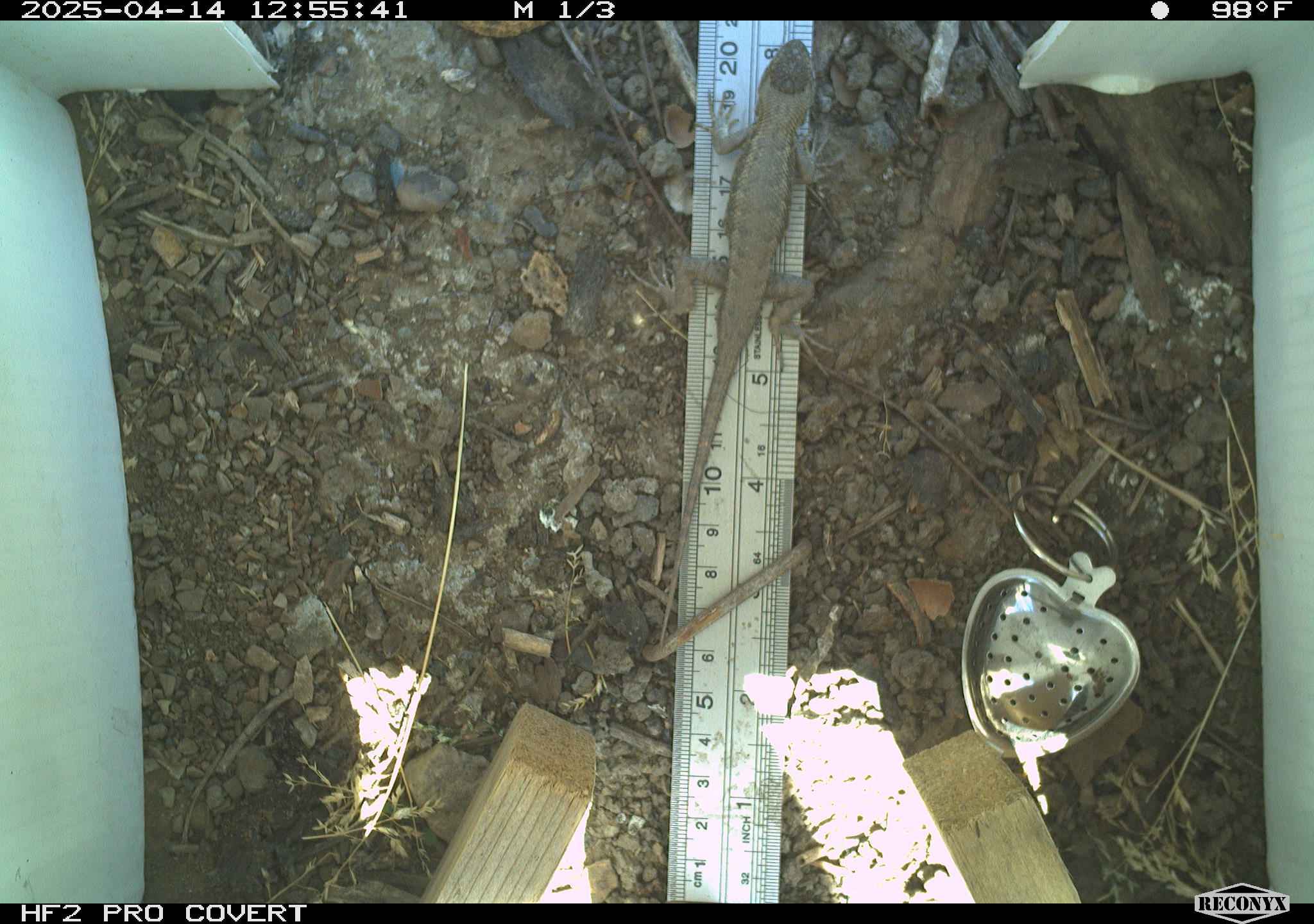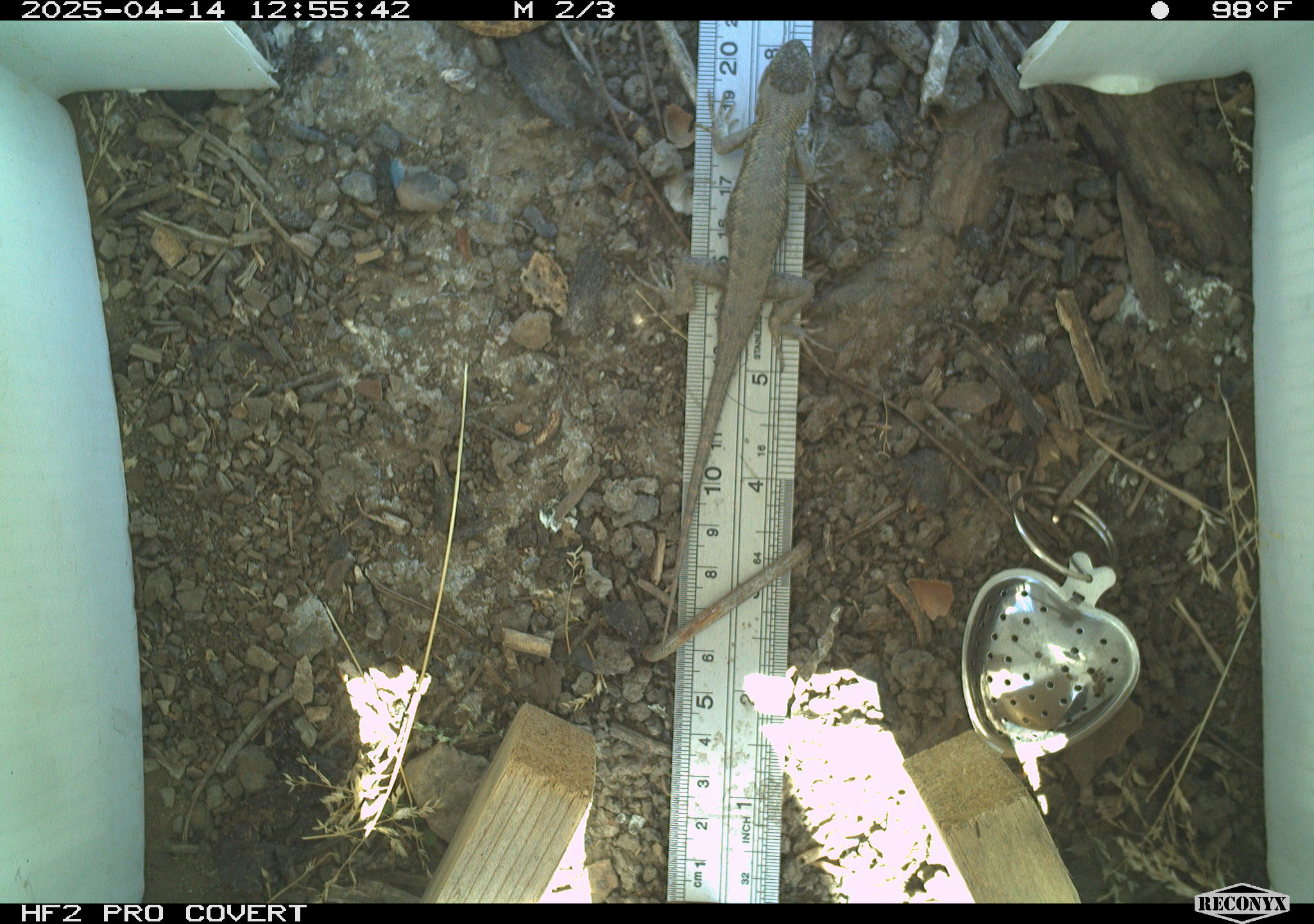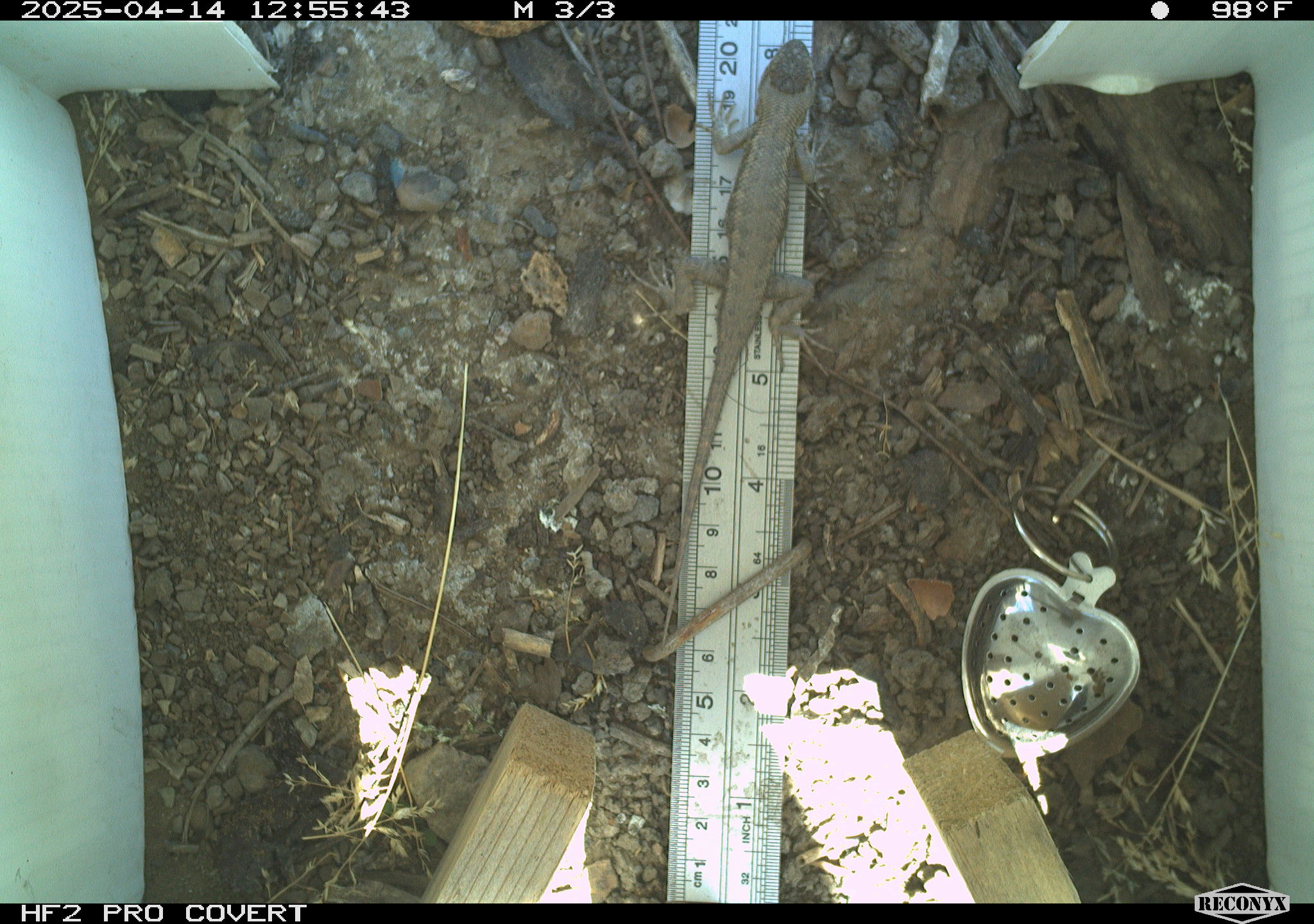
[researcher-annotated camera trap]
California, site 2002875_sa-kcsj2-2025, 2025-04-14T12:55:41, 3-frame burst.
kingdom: Animalia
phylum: Chordata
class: Reptilia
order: Squamata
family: Phrynosomatidae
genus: Sceloporus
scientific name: Sceloporus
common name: spiny lizards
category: sceloporus species